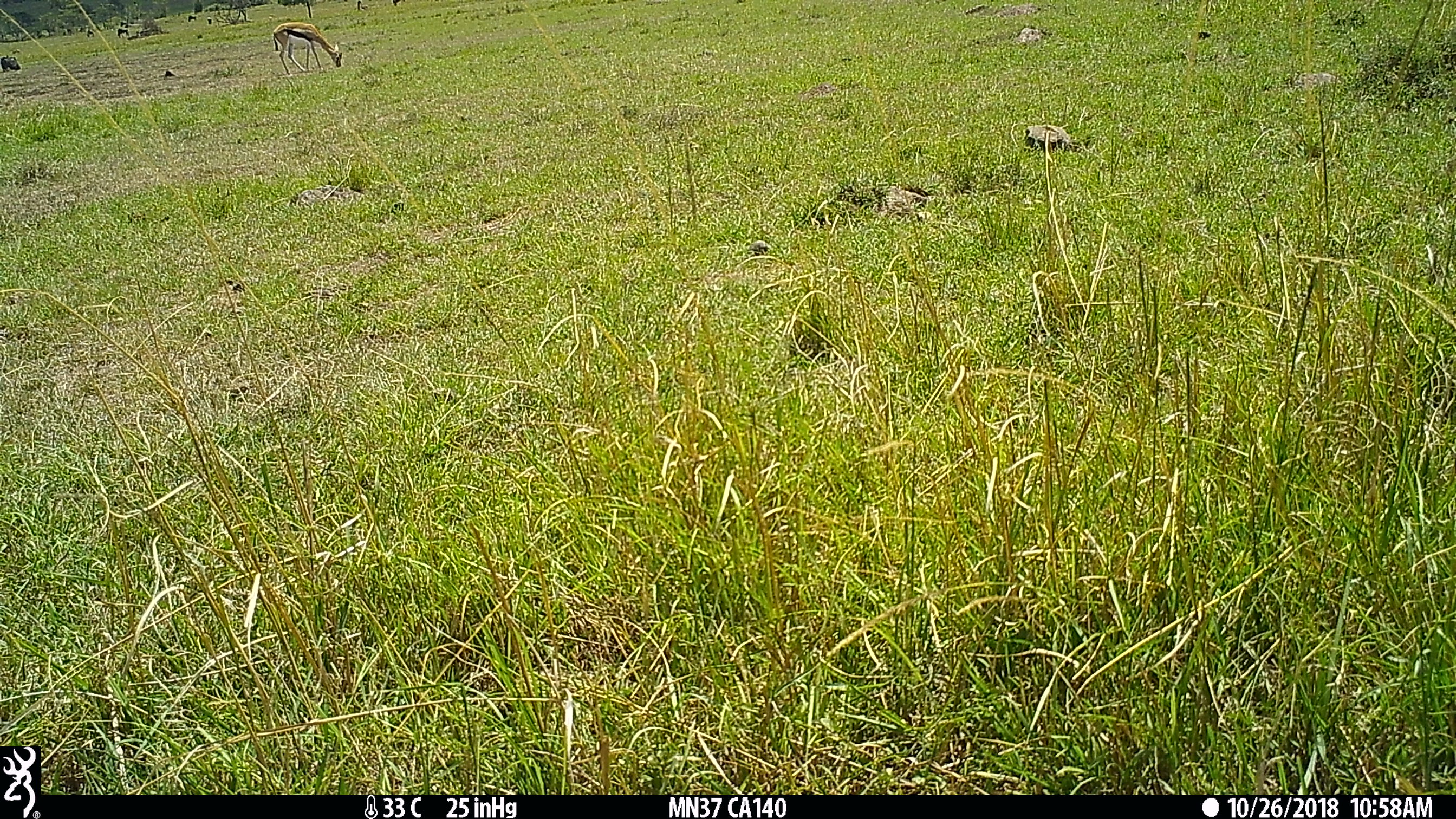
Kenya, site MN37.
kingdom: Animalia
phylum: Chordata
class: Mammalia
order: Artiodactyla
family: Bovidae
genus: Eudorcas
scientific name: Eudorcas thomsonii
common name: thomon's gazelle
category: gazelle thomsons